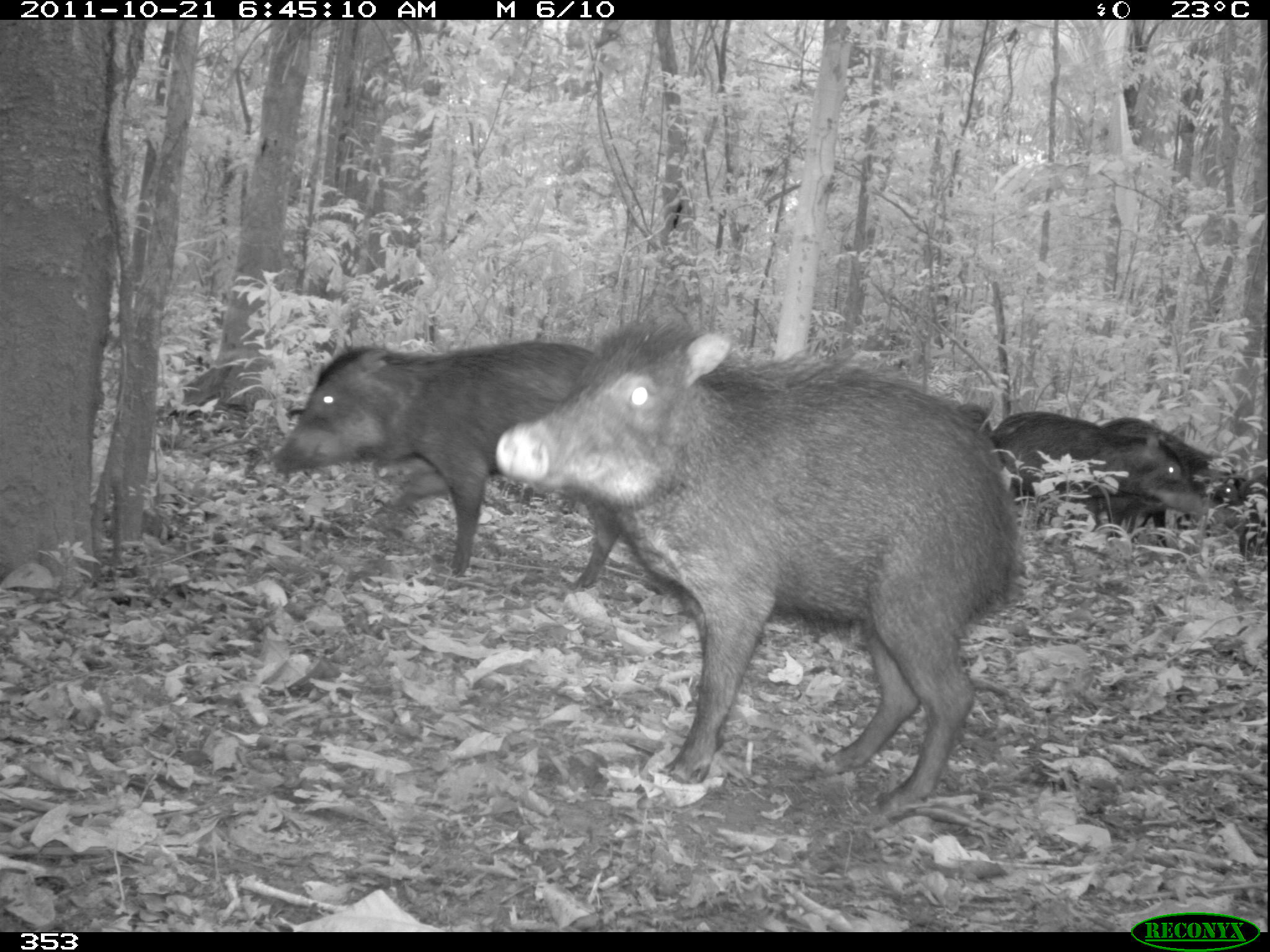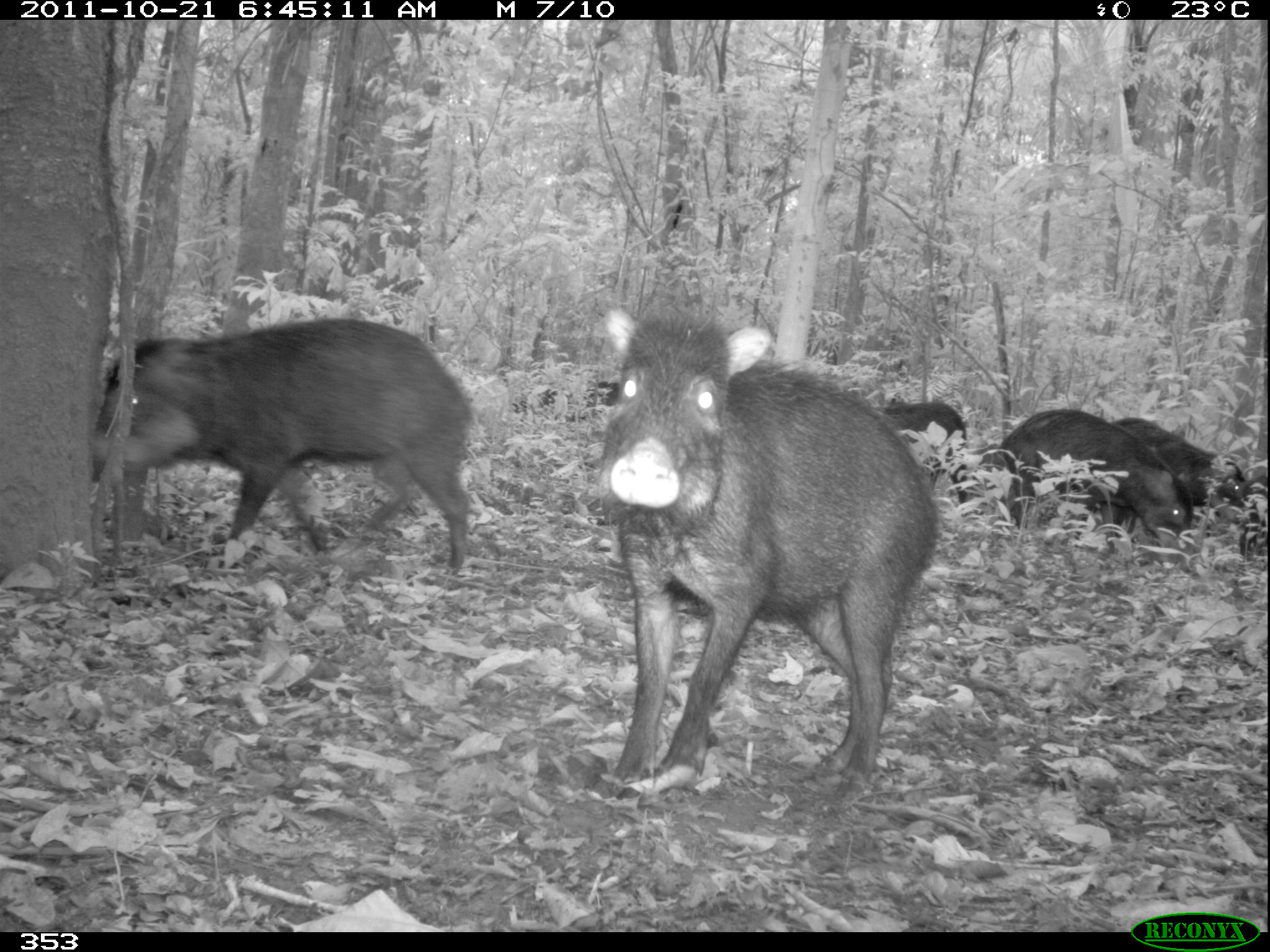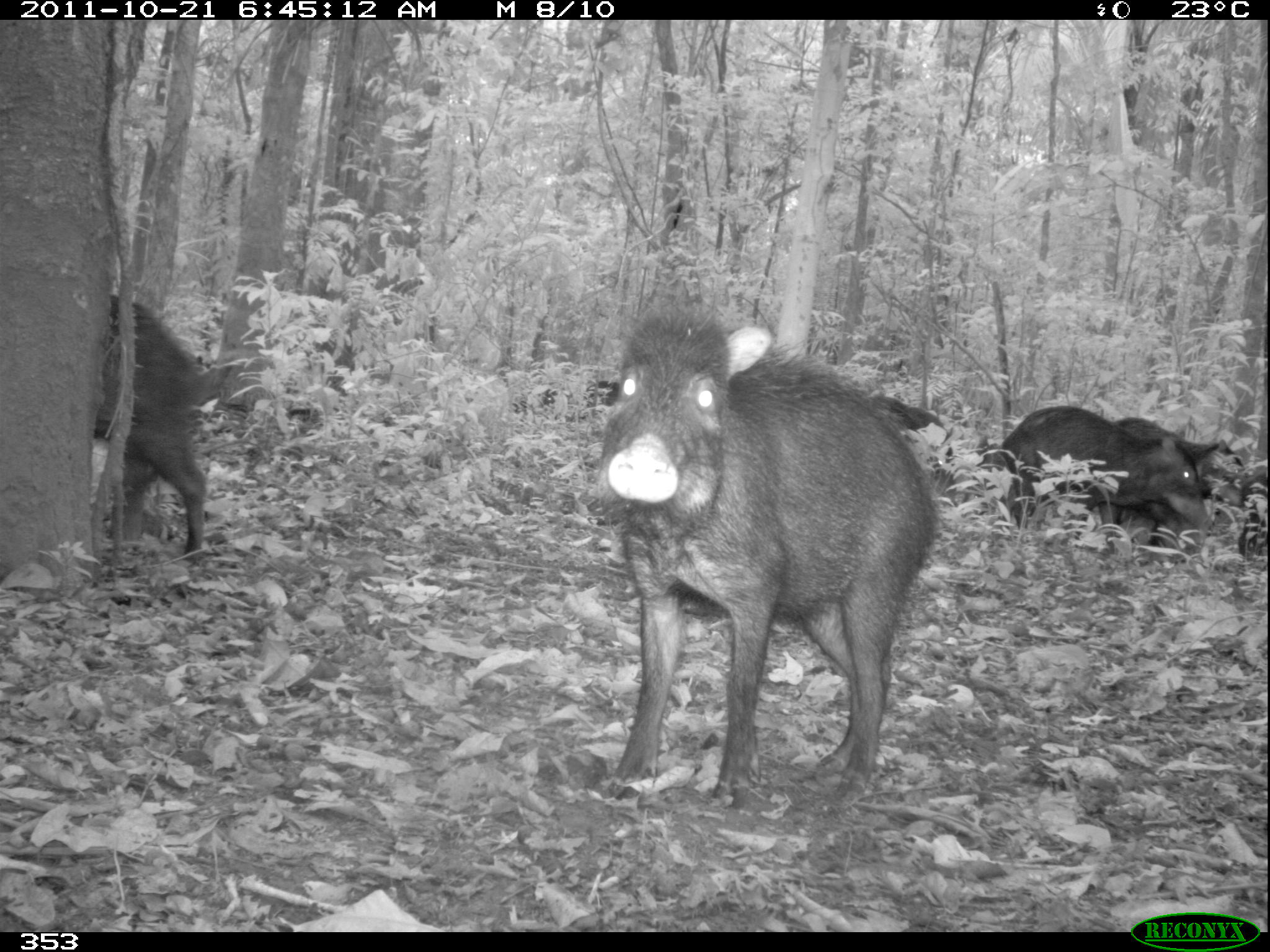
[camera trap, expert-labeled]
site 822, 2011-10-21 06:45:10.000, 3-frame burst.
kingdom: Animalia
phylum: Chordata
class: Mammalia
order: Artiodactyla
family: Tayassuidae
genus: Tayassu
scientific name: Tayassu pecari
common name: white-lipped peccary